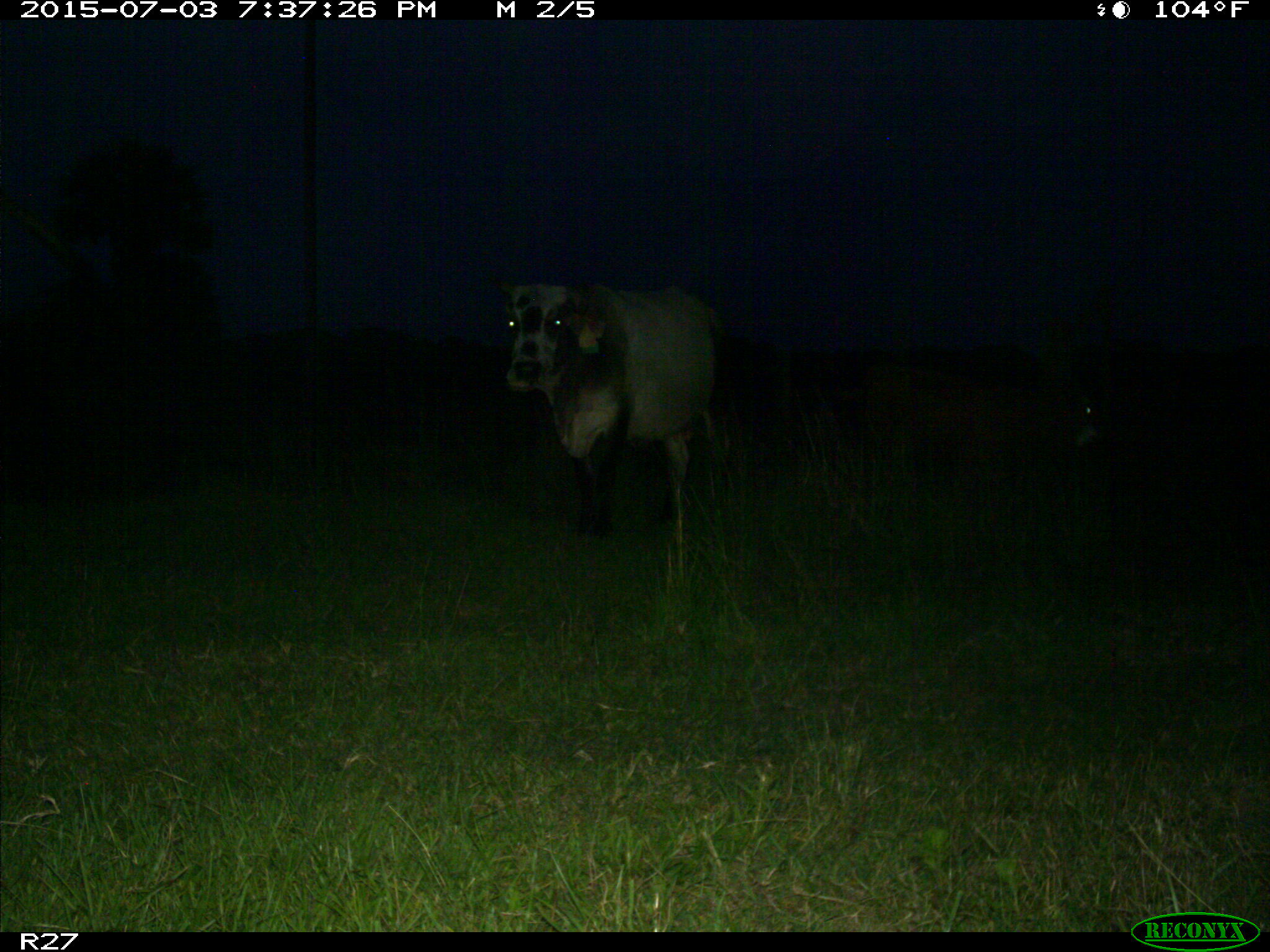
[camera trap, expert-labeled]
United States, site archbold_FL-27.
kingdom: Animalia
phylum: Chordata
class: Mammalia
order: Artiodactyla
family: Bovidae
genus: Bos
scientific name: Bos taurus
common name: domestic cow